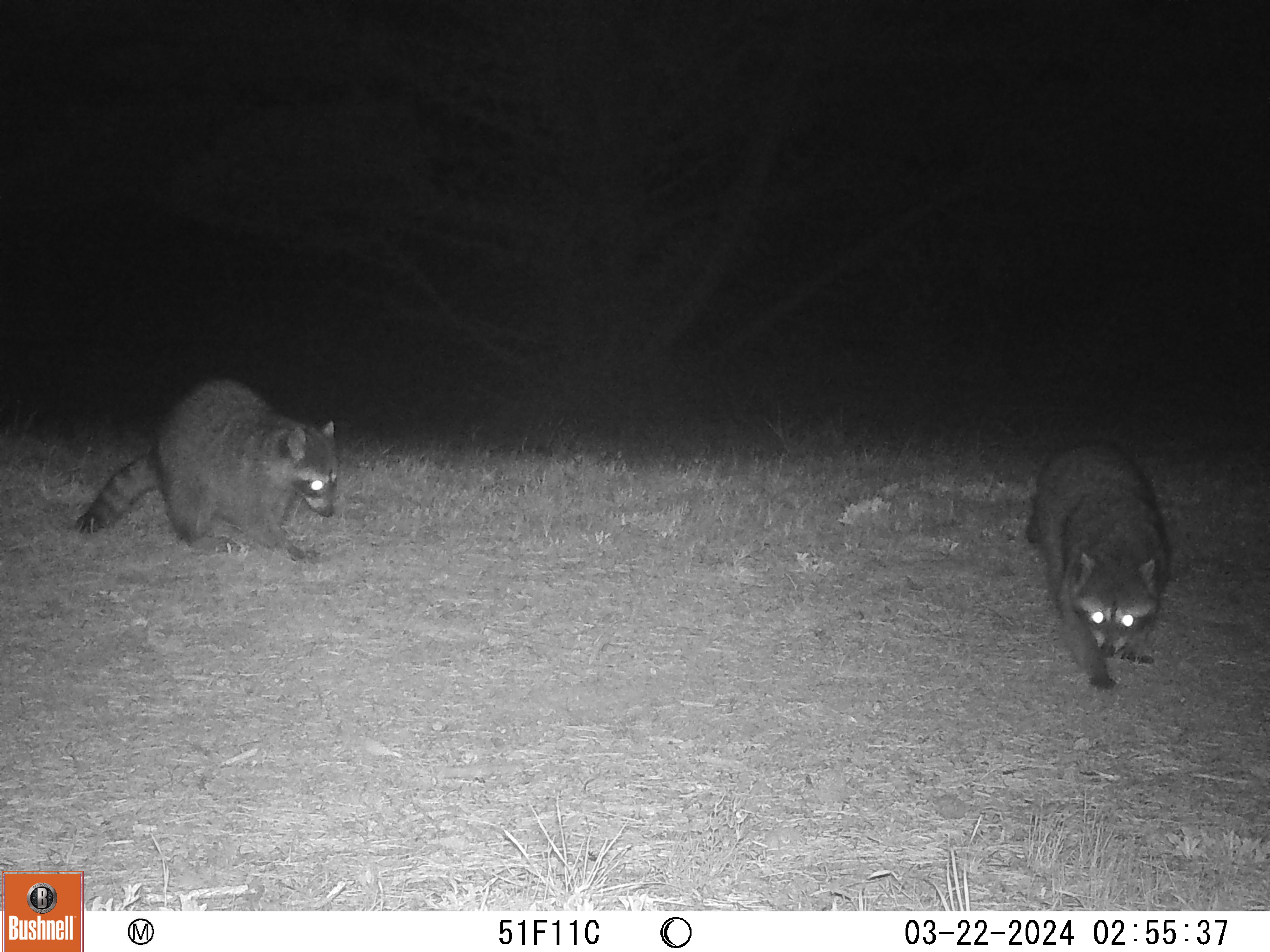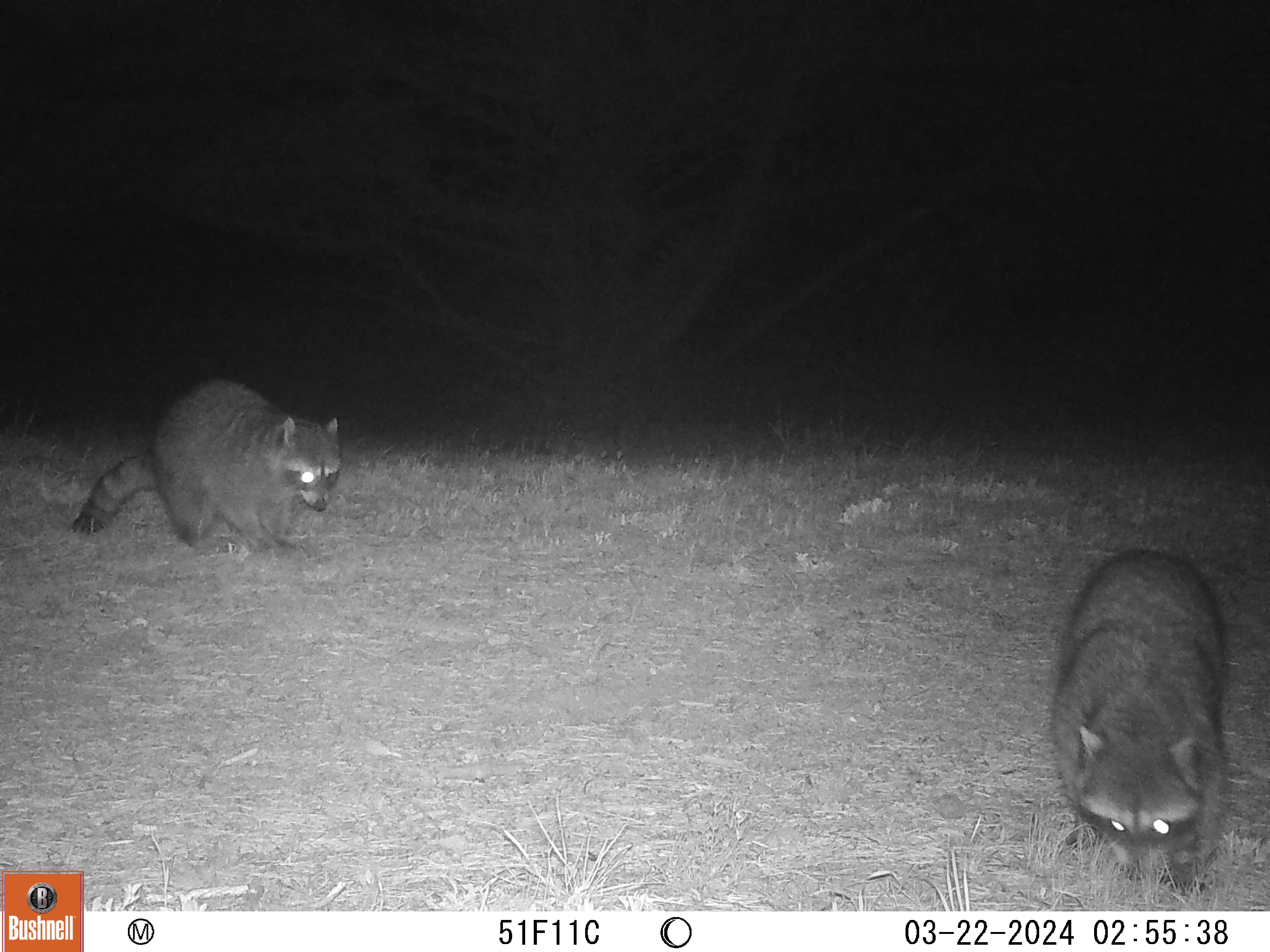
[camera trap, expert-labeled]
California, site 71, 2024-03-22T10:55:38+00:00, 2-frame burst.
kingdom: Animalia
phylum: Chordata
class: Mammalia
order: Carnivora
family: Procyonidae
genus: Procyon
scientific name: Procyon lotor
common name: raccoon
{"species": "raccoon (Procyon lotor)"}